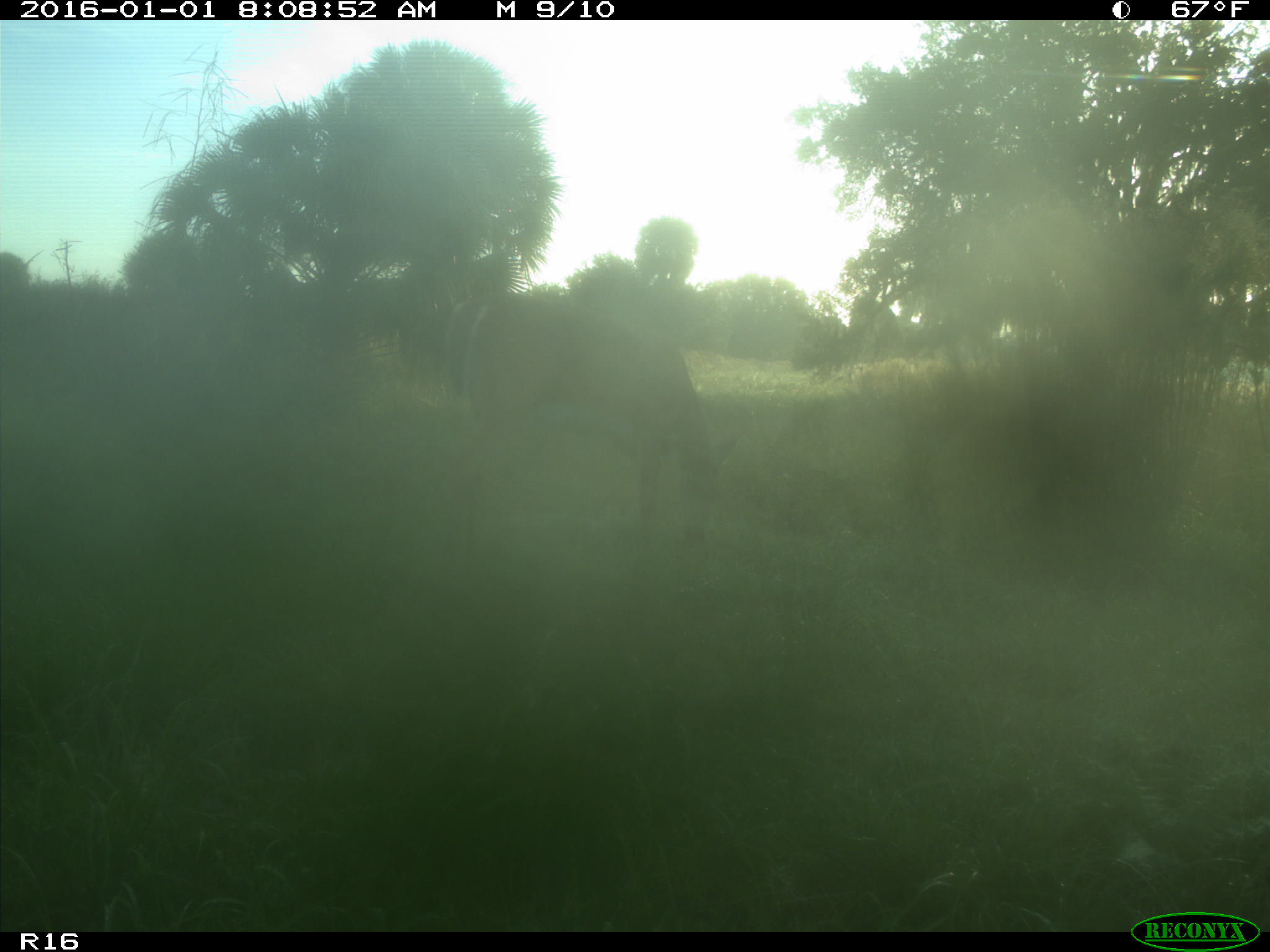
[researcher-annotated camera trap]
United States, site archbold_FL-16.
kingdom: Animalia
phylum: Chordata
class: Mammalia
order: Artiodactyla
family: Cervidae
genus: Odocoileus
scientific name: Odocoileus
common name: deer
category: unidentified deer